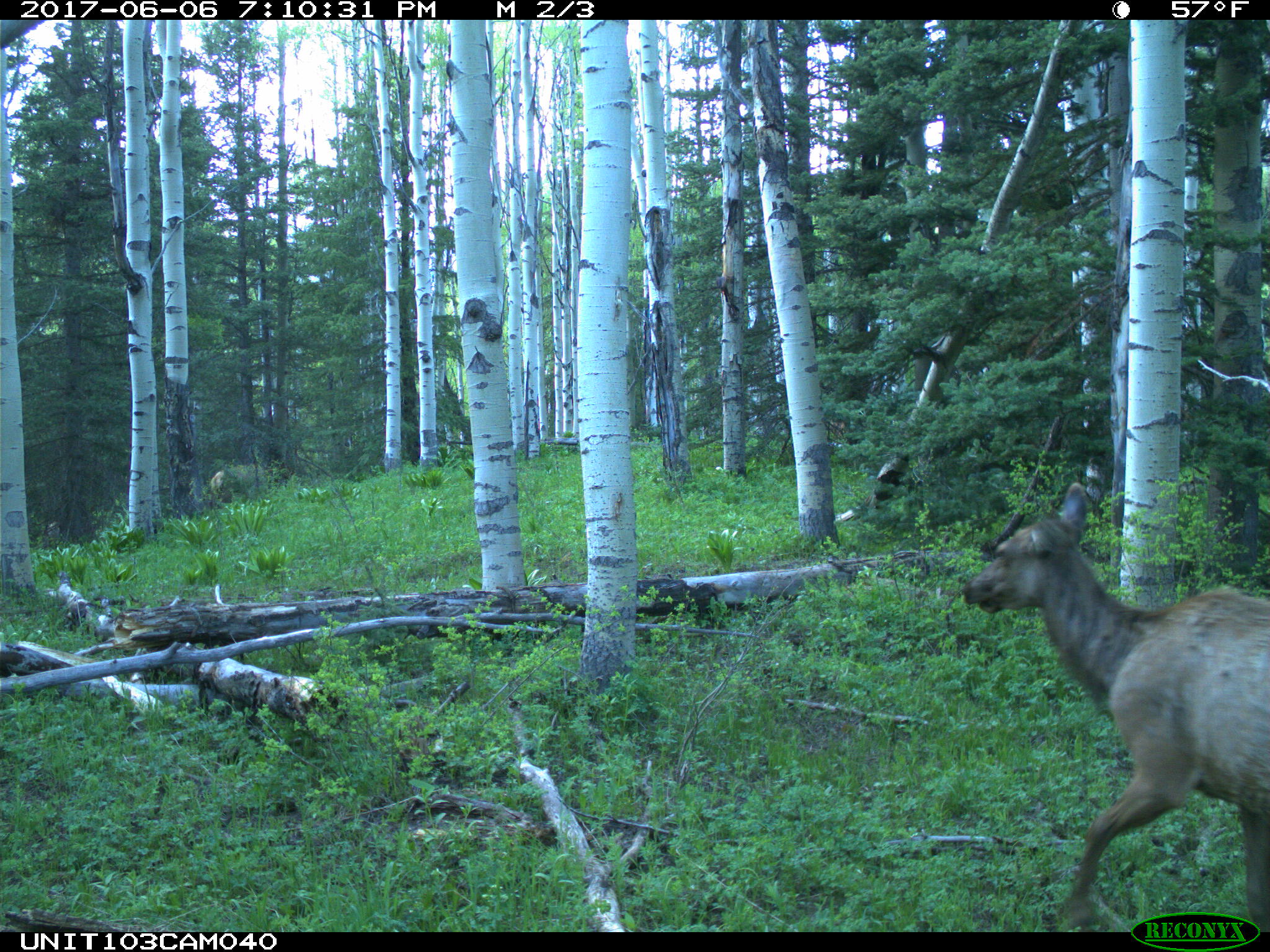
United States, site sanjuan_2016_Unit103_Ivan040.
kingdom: Animalia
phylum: Chordata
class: Mammalia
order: Artiodactyla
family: Cervidae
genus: Cervus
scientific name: Cervus elaphus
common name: red deer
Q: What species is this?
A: Cervus elaphus (red deer).